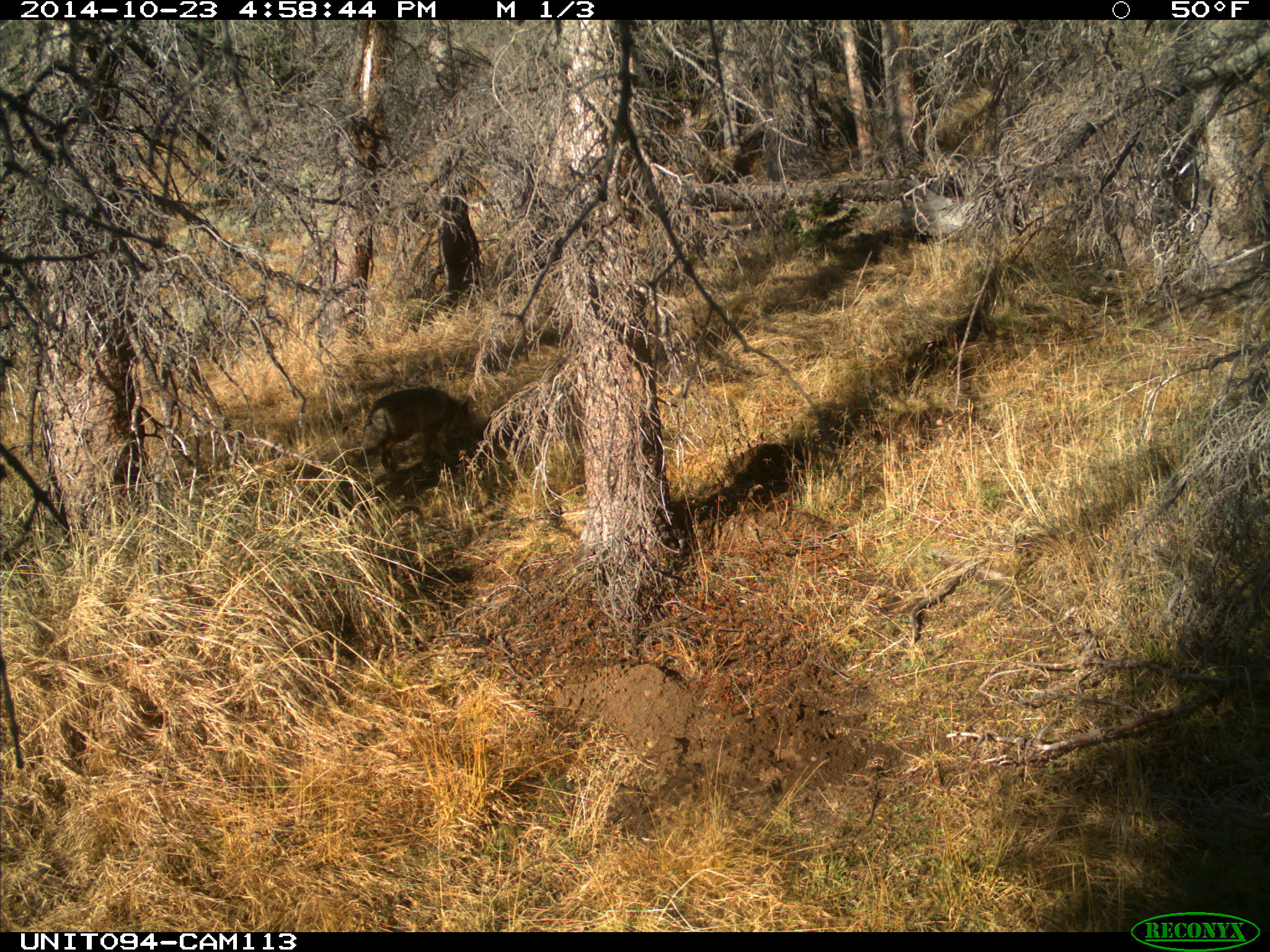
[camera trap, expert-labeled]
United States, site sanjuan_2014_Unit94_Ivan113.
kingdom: Animalia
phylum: Chordata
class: Mammalia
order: Carnivora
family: Canidae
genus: Canis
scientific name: Canis latrans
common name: coyote